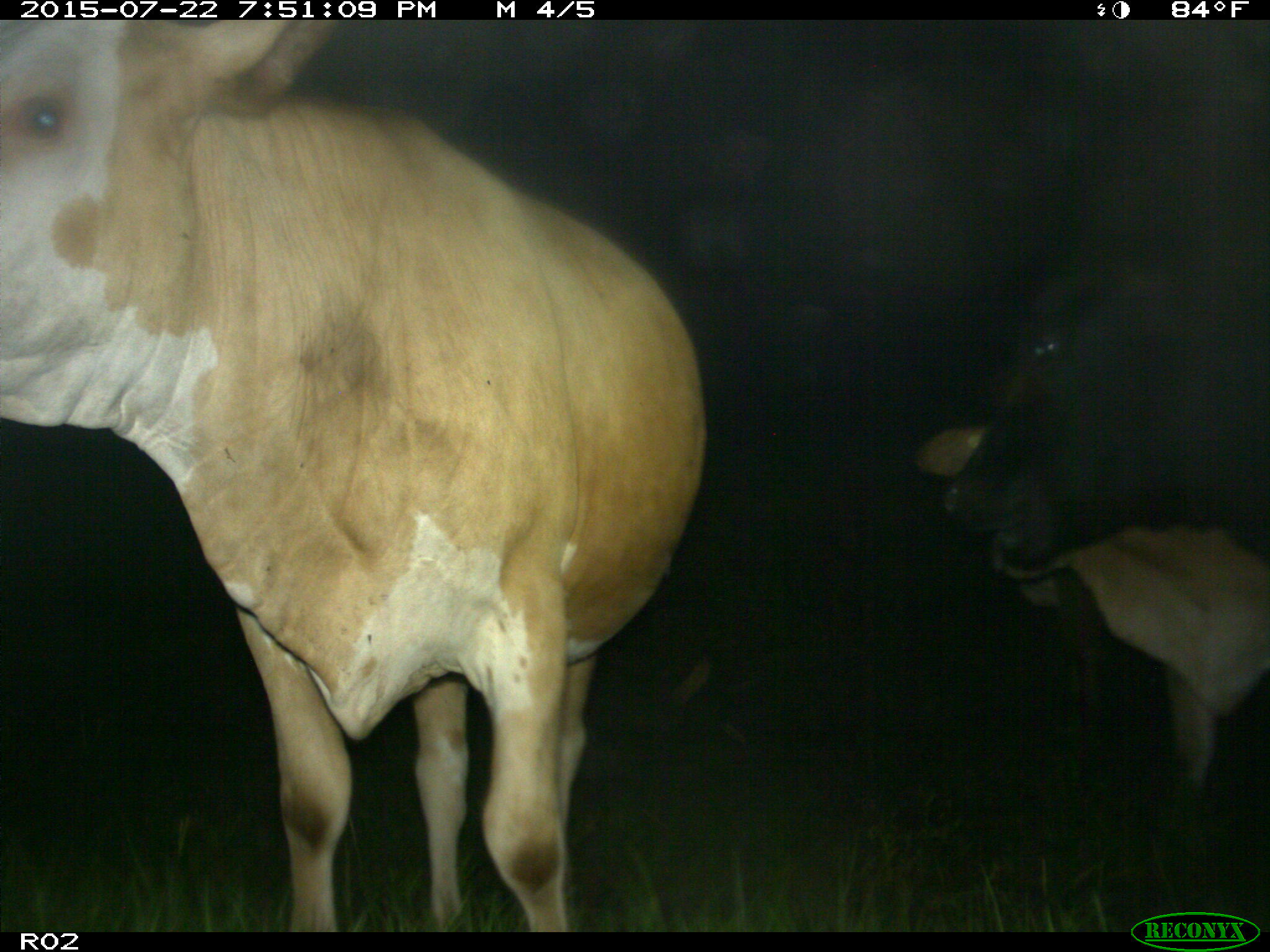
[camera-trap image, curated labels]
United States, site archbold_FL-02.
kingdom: Animalia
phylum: Chordata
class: Mammalia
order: Artiodactyla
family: Bovidae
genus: Bos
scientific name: Bos taurus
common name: domestic cow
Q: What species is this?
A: Bos taurus (domestic cow).